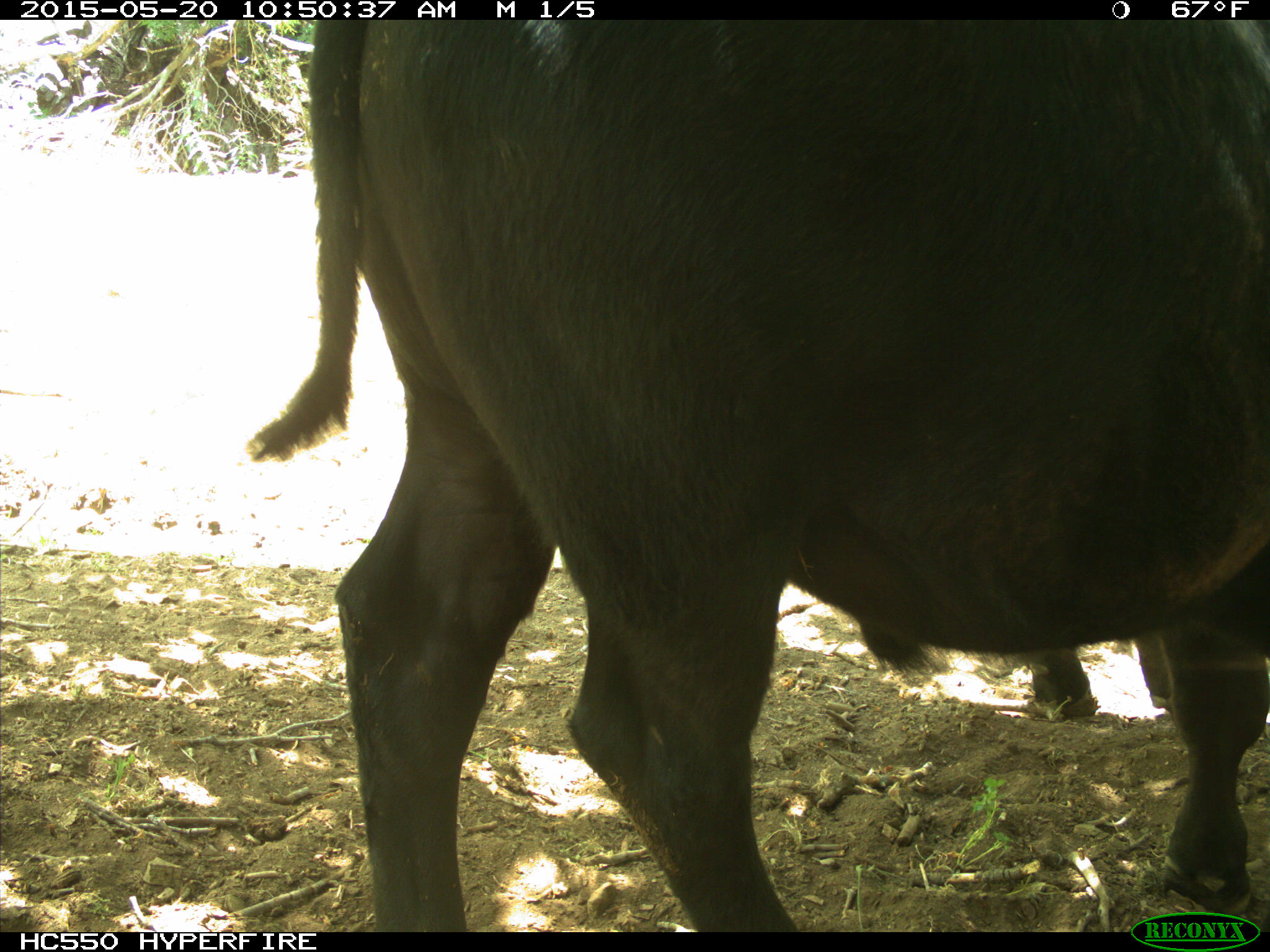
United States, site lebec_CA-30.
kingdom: Animalia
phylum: Chordata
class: Mammalia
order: Artiodactyla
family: Bovidae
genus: Bos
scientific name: Bos taurus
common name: domestic cow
Bos taurus (domestic cow).